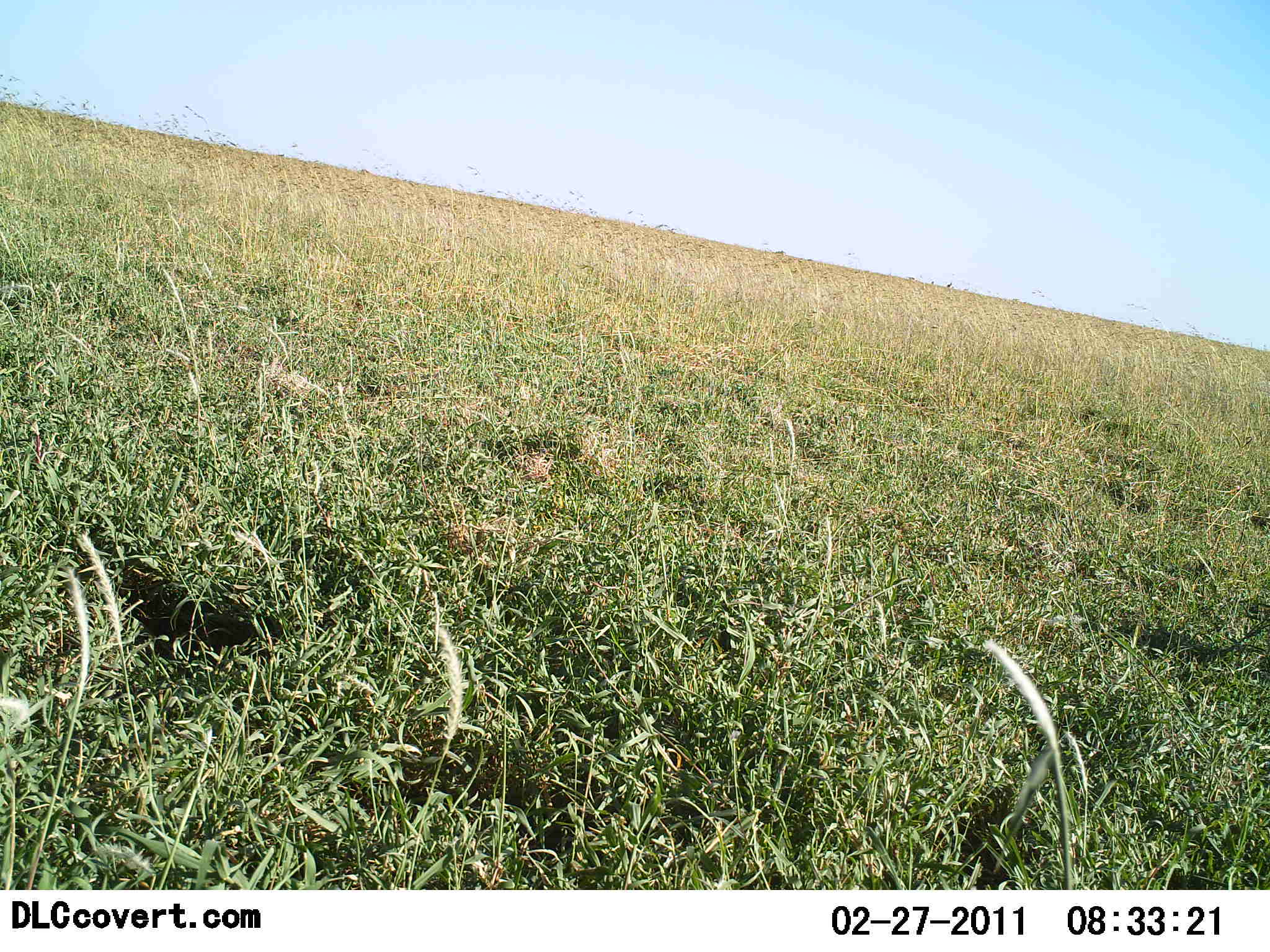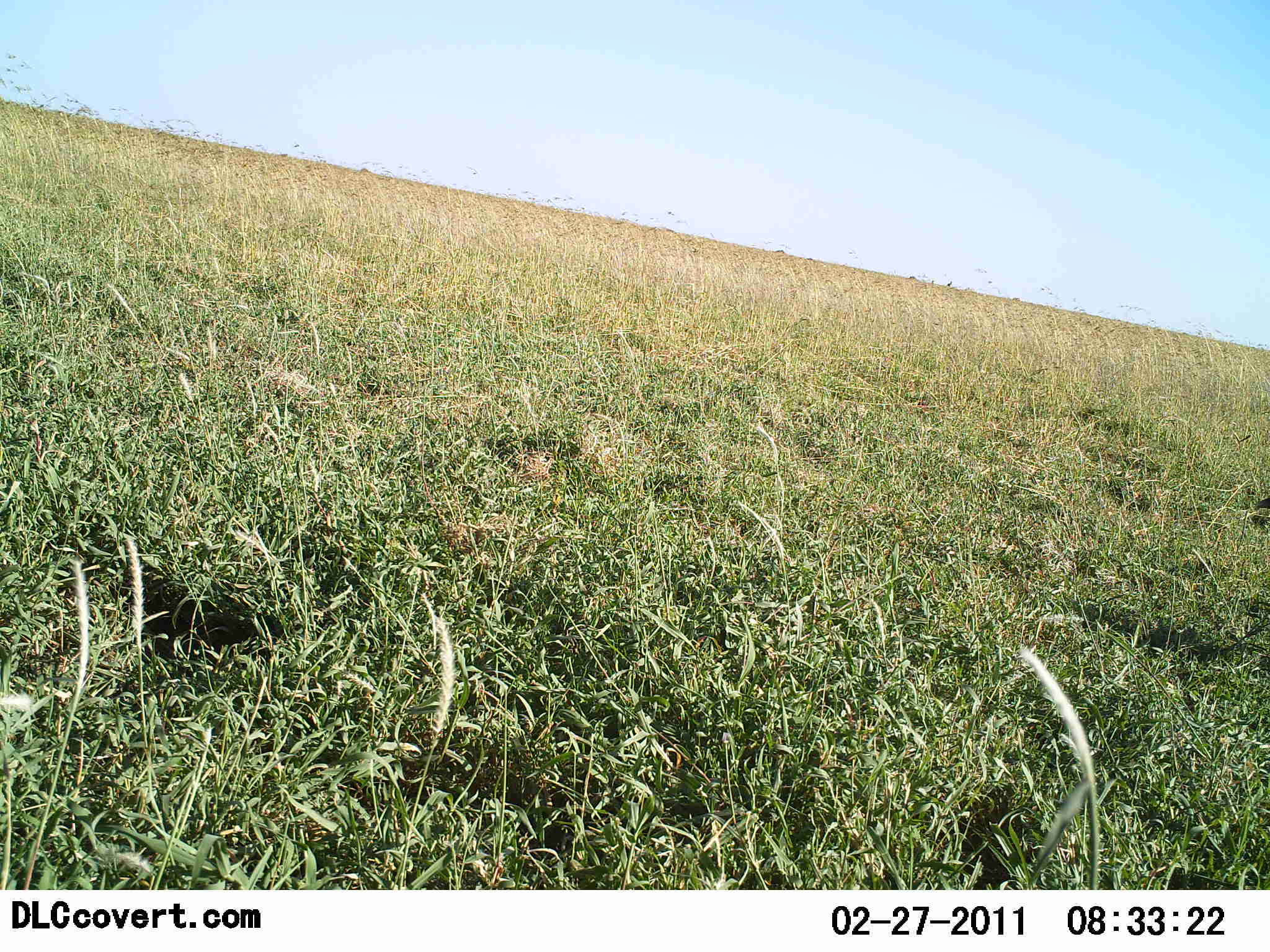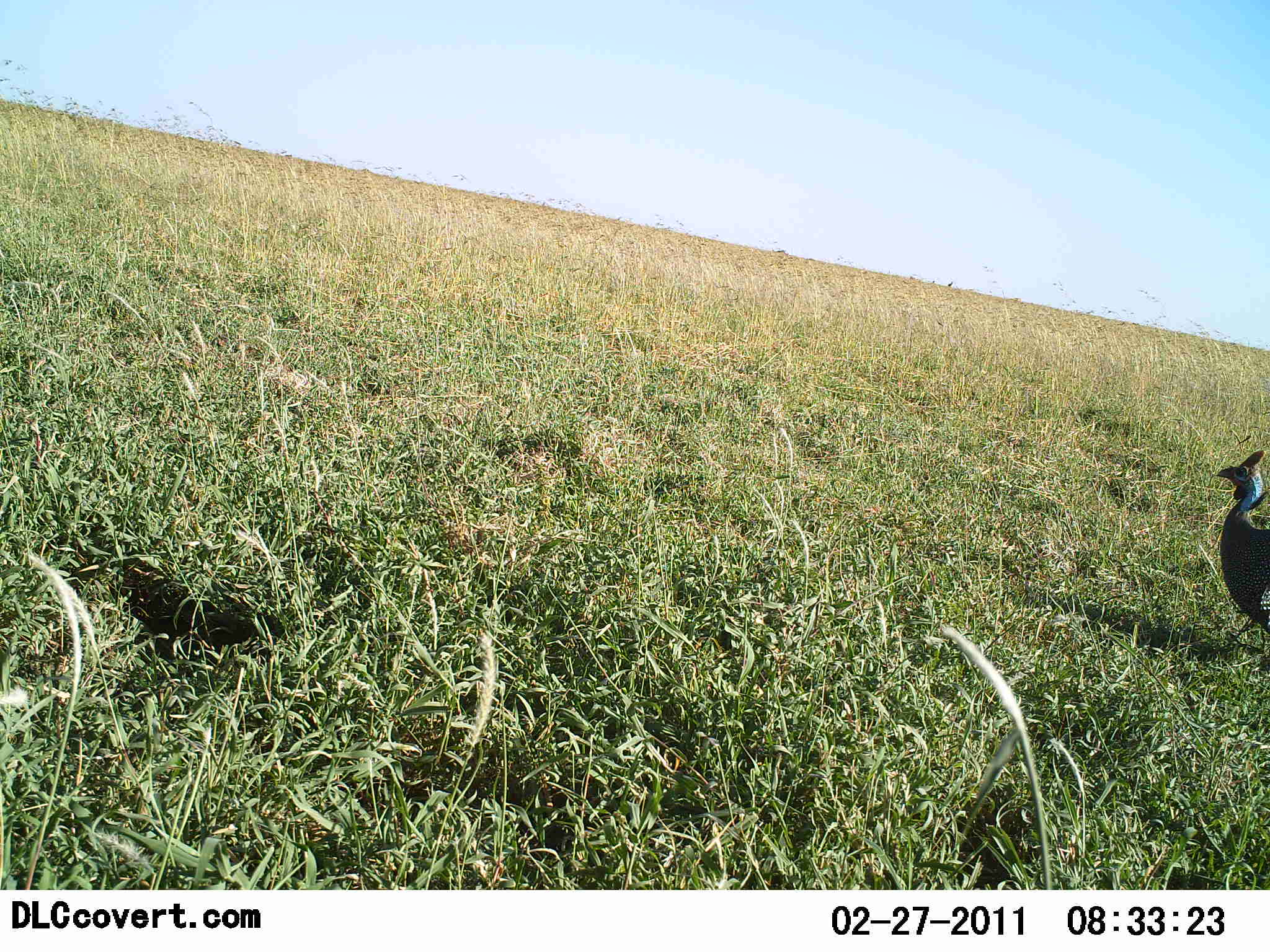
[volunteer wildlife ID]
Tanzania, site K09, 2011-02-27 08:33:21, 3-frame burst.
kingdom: Animalia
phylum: Chordata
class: Aves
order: Galliformes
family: Numididae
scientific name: Numididae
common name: guinea fowl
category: guineafowl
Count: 1.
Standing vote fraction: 20%.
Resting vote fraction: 0%.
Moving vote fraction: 80%.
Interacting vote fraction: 0%.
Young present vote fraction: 0%.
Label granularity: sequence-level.